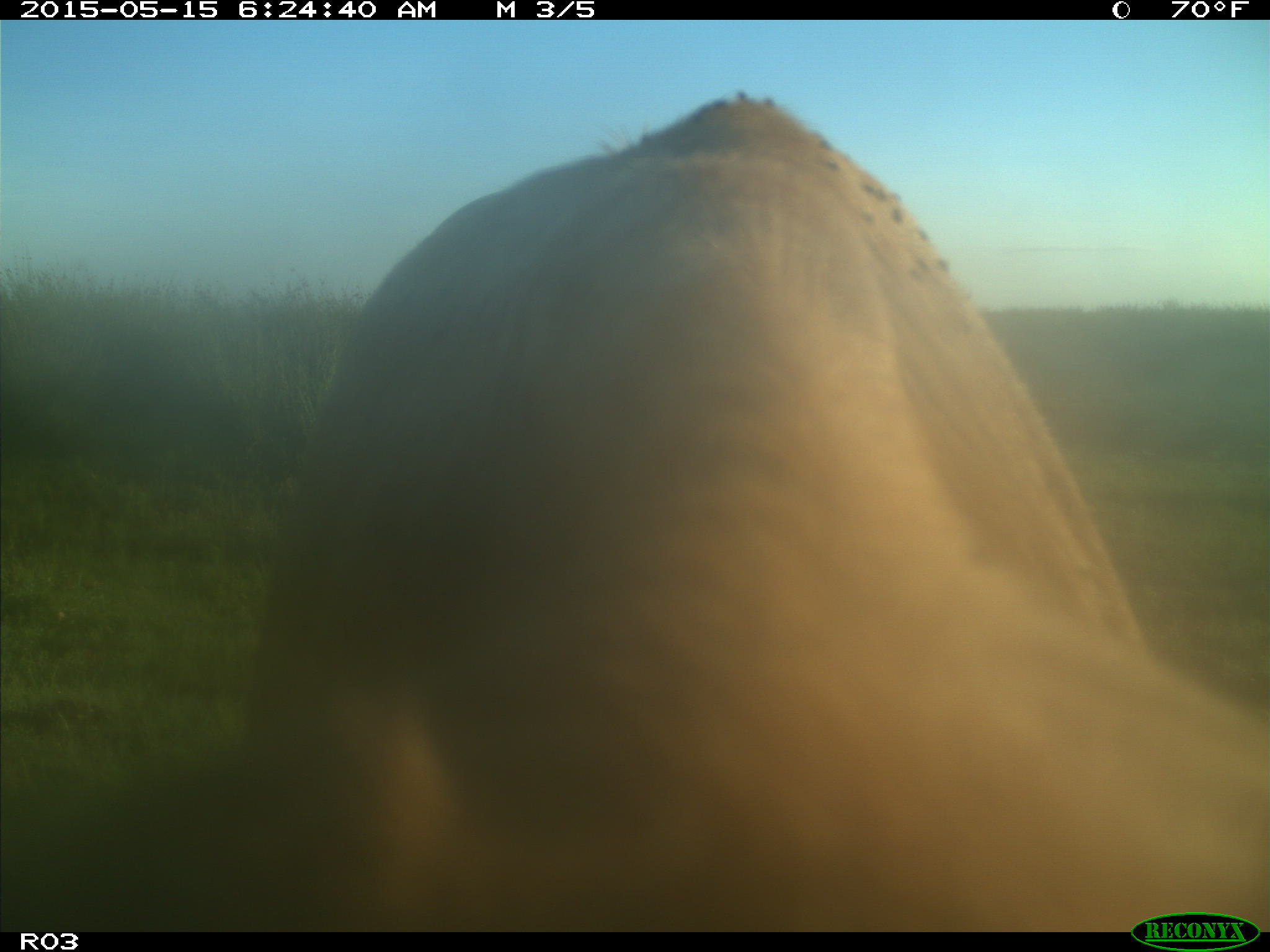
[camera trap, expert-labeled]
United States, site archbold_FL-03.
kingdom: Animalia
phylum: Chordata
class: Mammalia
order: Artiodactyla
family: Bovidae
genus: Bos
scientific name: Bos taurus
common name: domestic cow